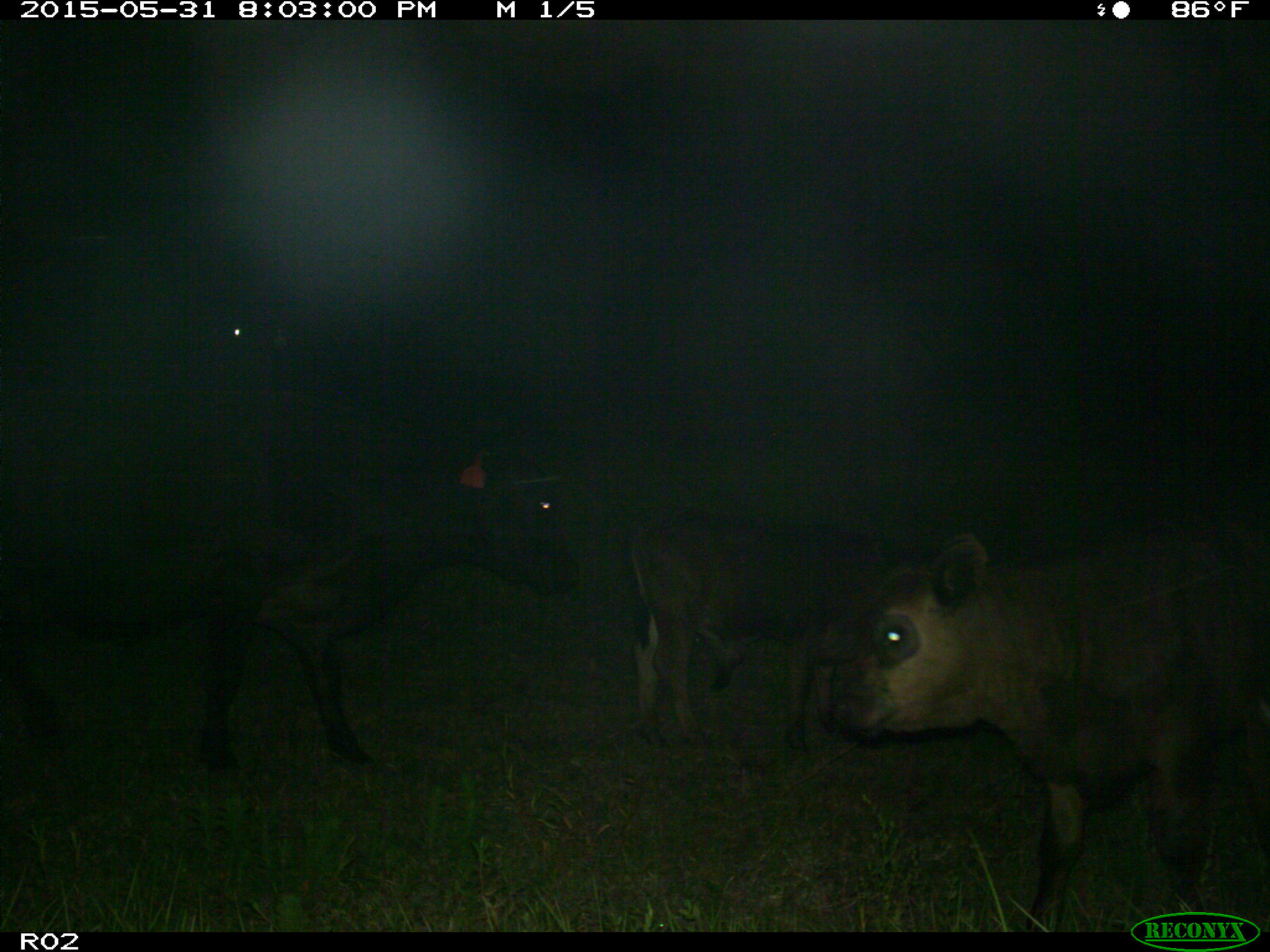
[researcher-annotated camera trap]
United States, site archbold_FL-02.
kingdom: Animalia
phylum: Chordata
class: Mammalia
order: Artiodactyla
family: Bovidae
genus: Bos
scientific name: Bos taurus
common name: domestic cow